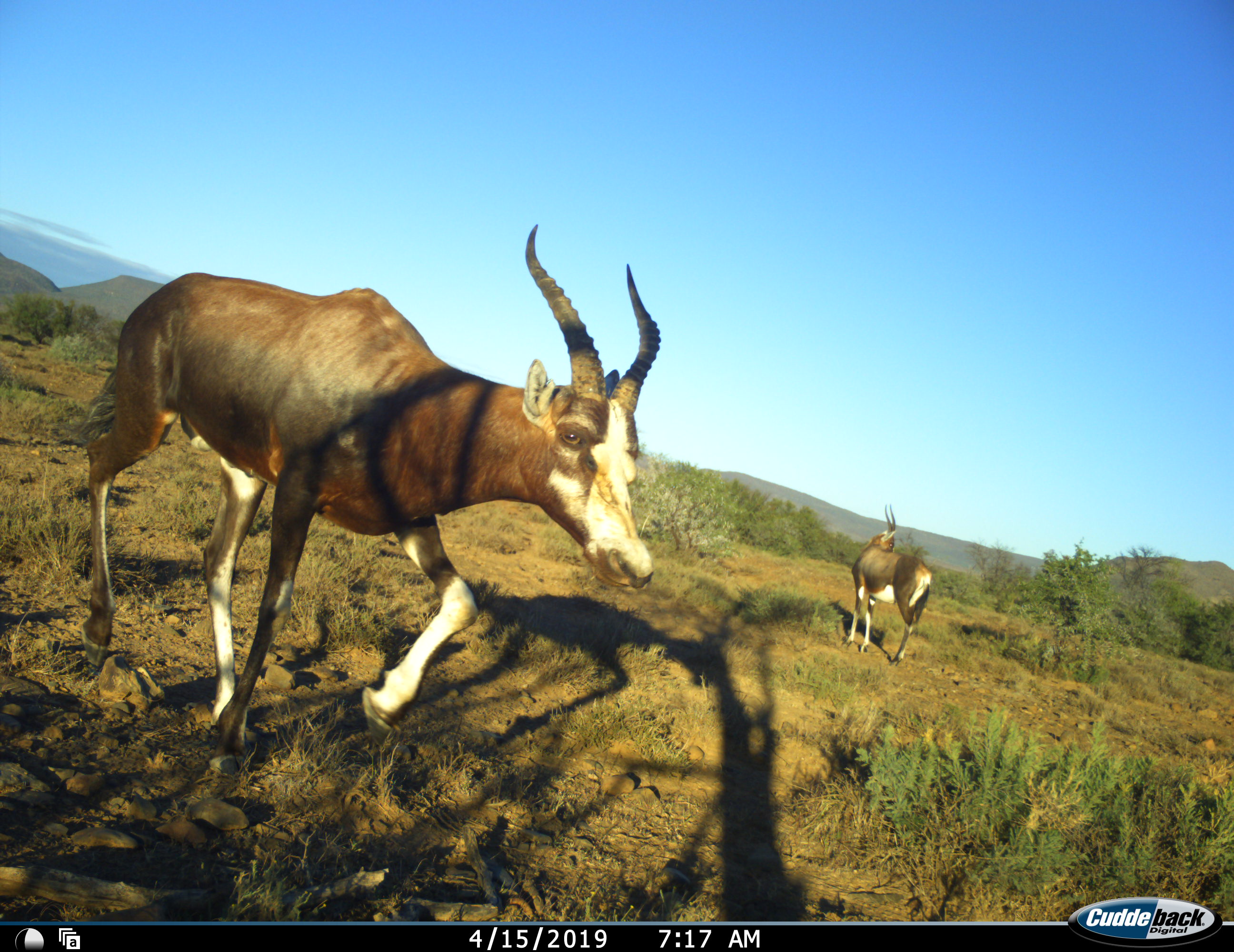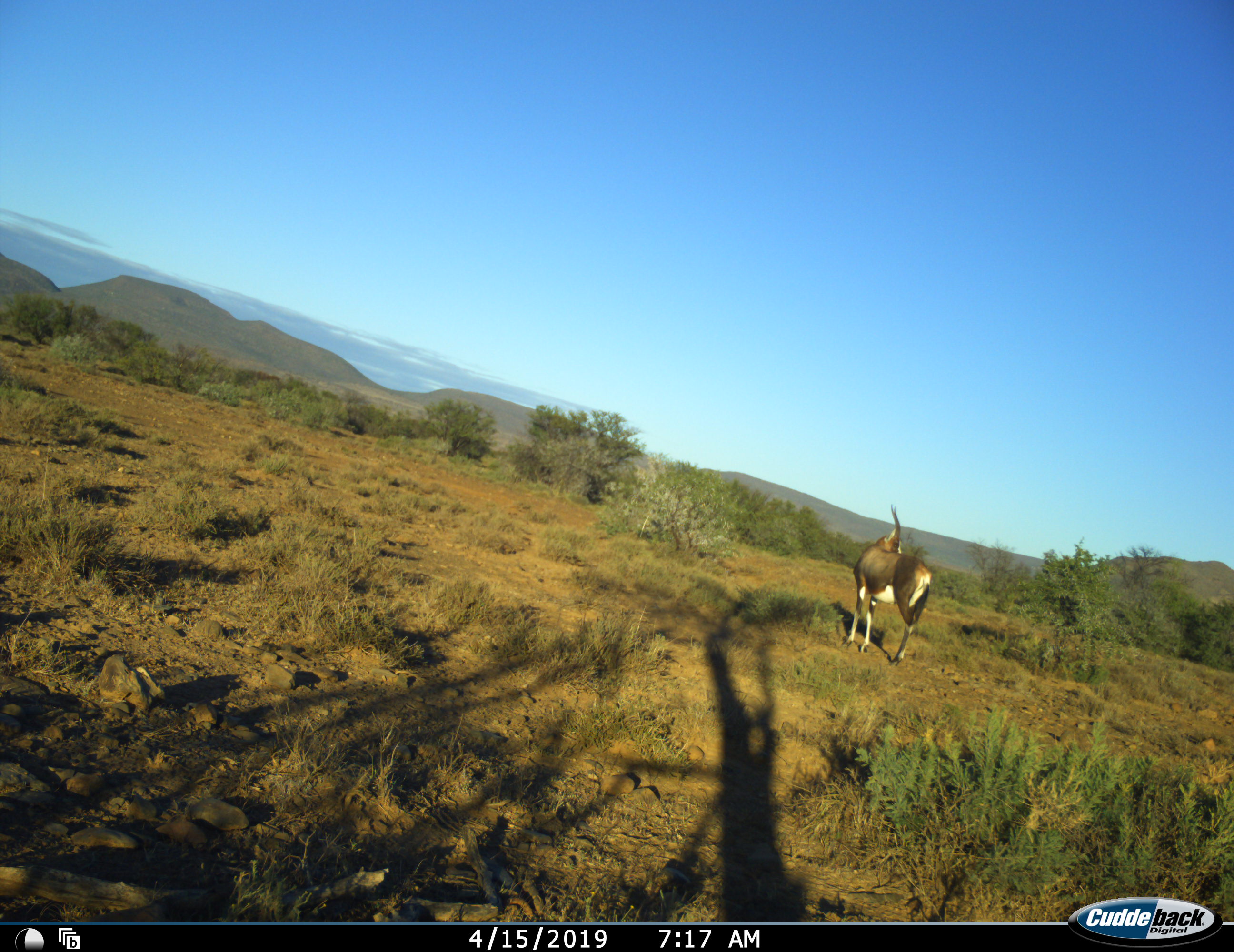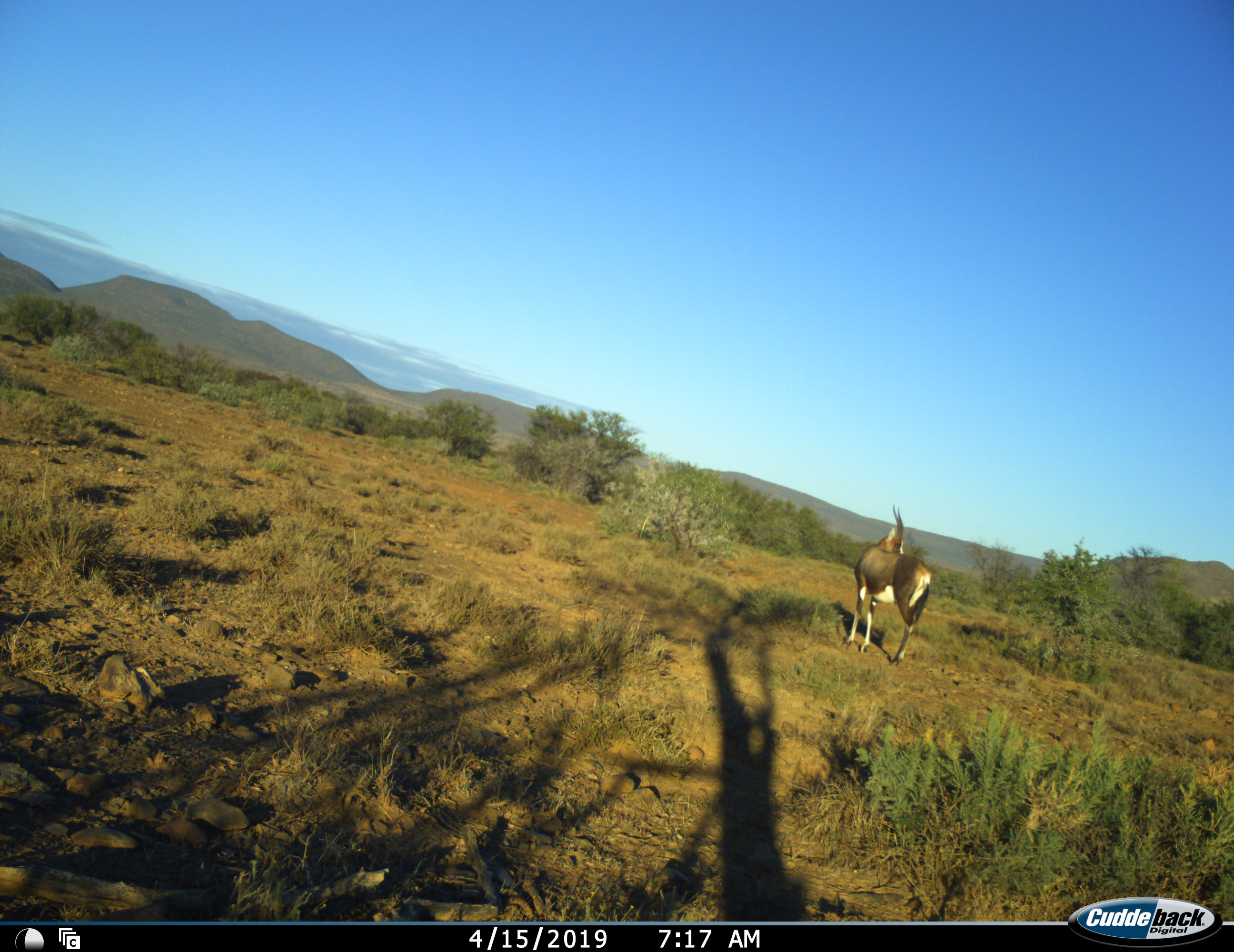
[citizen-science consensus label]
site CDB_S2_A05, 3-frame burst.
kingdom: Animalia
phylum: Chordata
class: Mammalia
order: Artiodactyla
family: Bovidae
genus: Damaliscus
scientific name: Damaliscus pygargus phillipsi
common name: blesbok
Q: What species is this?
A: Blesbok (Damaliscus pygargus phillipsi).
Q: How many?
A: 2.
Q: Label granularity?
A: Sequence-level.